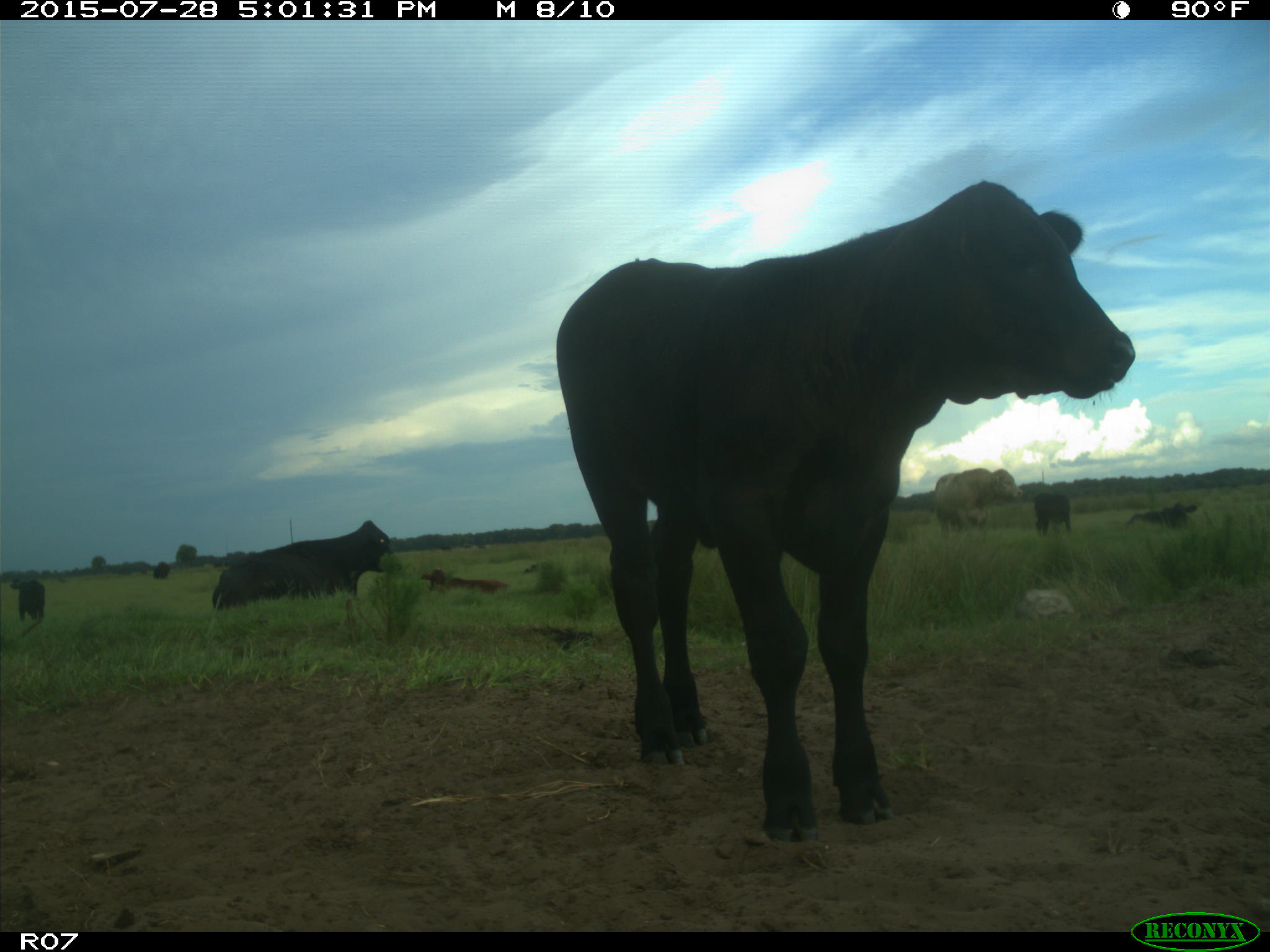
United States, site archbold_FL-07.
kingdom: Animalia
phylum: Chordata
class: Mammalia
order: Artiodactyla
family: Bovidae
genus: Bos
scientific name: Bos taurus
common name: domestic cow